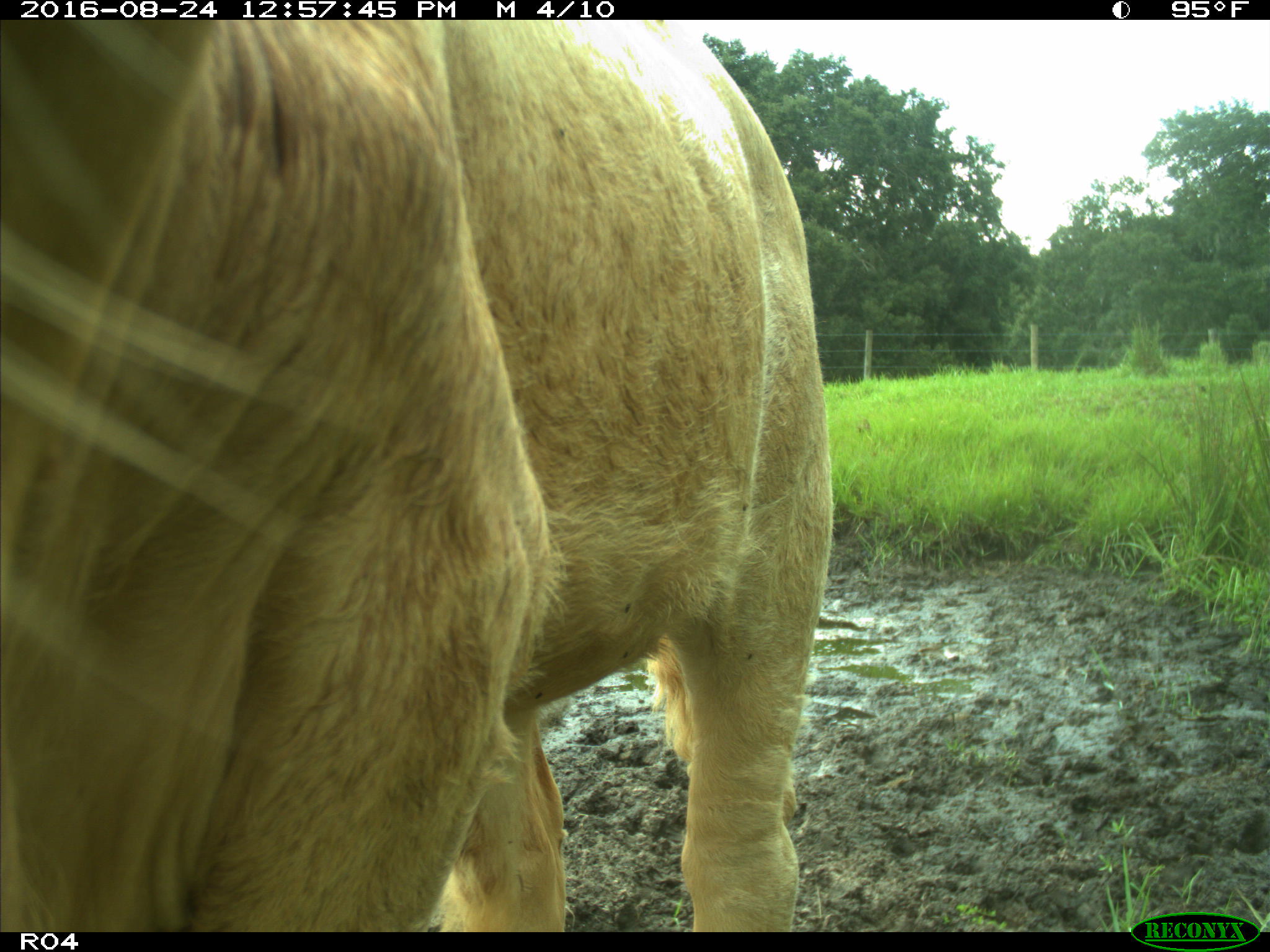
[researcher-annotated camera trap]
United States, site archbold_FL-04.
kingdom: Animalia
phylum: Chordata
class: Mammalia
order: Artiodactyla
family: Bovidae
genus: Bos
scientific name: Bos taurus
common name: domestic cow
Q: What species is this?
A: Bos taurus (domestic cow).